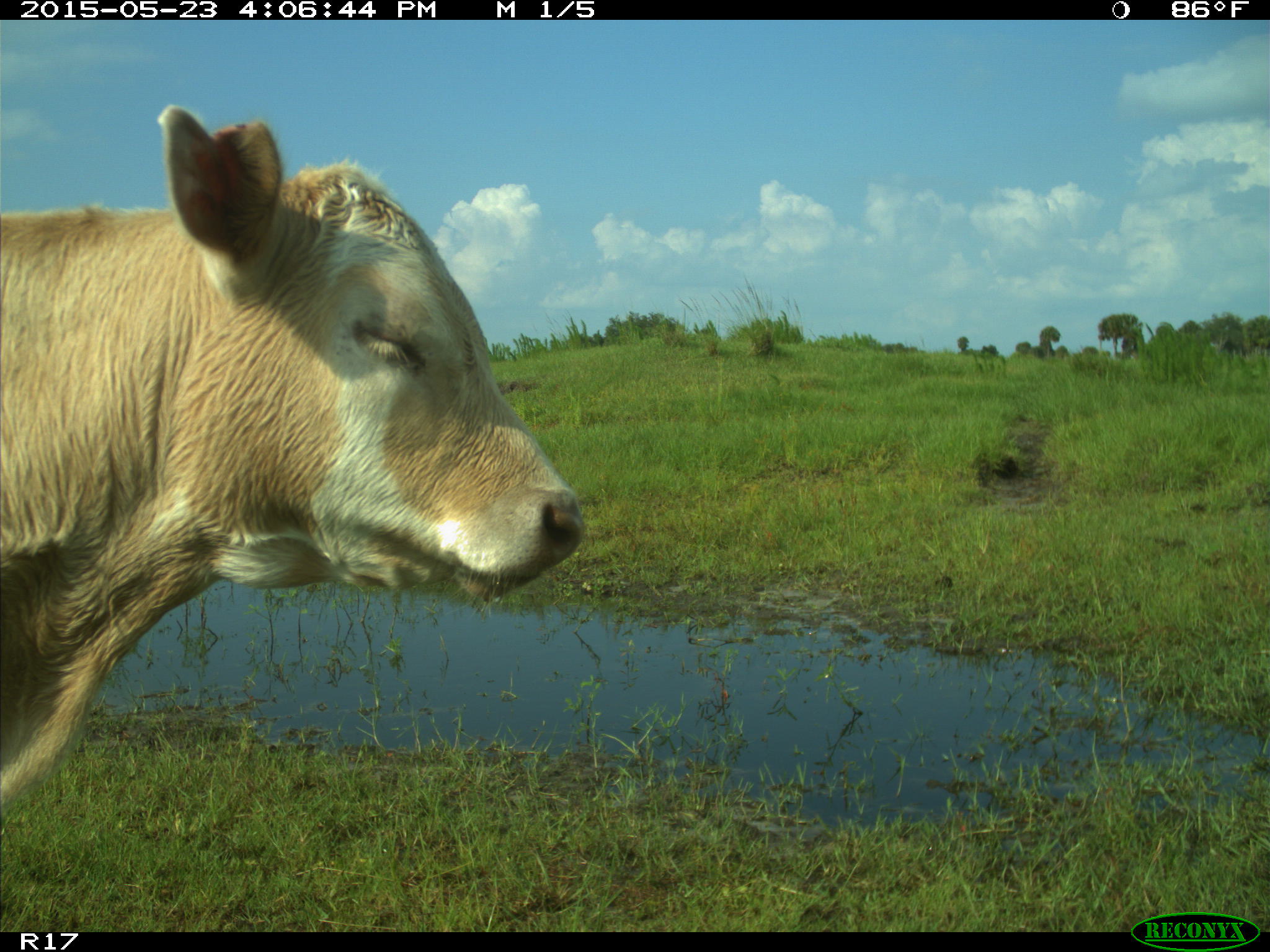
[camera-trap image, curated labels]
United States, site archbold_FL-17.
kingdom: Animalia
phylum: Chordata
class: Mammalia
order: Artiodactyla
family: Bovidae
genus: Bos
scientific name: Bos taurus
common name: domestic cow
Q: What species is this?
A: Bos taurus (domestic cow).